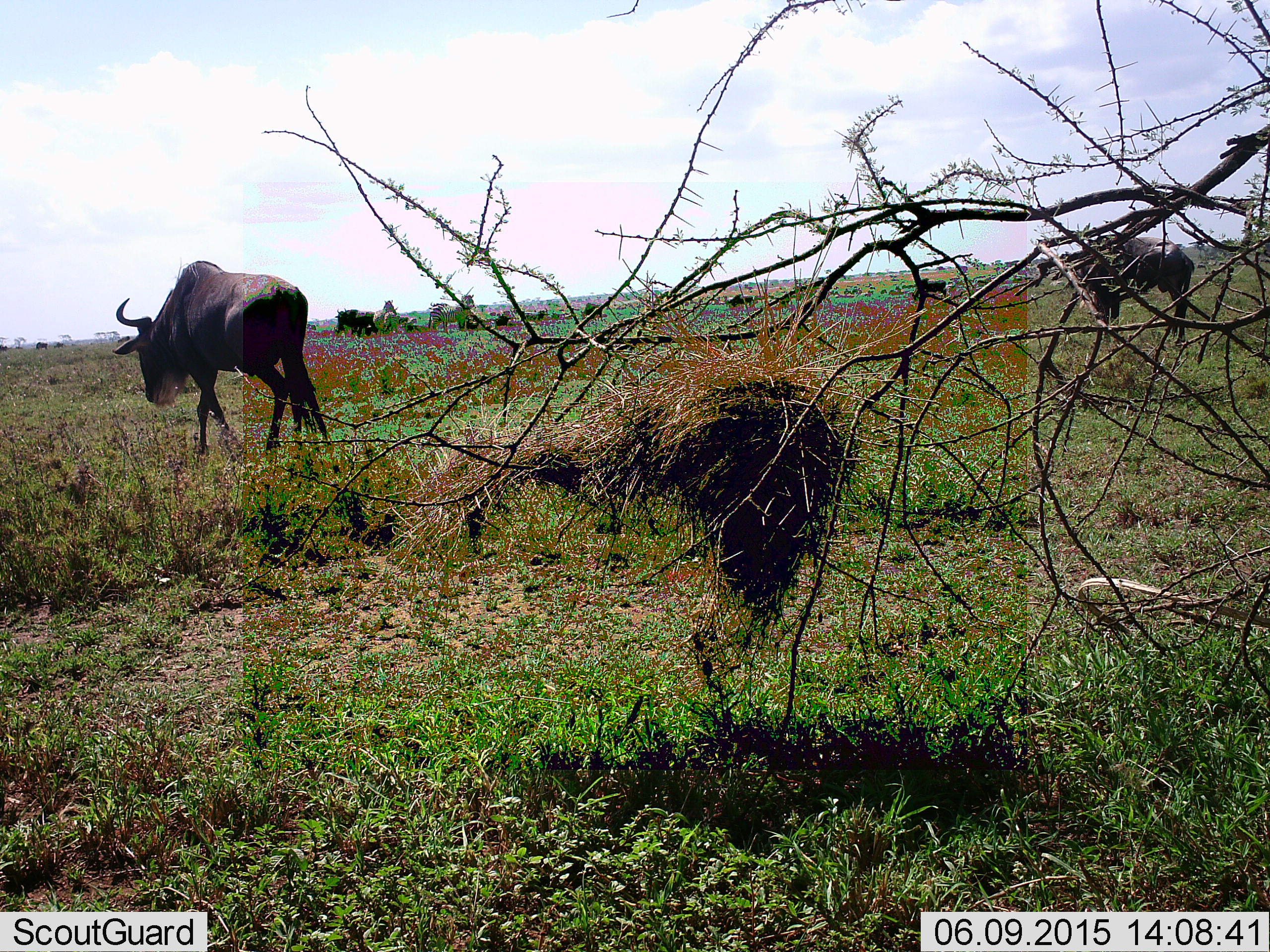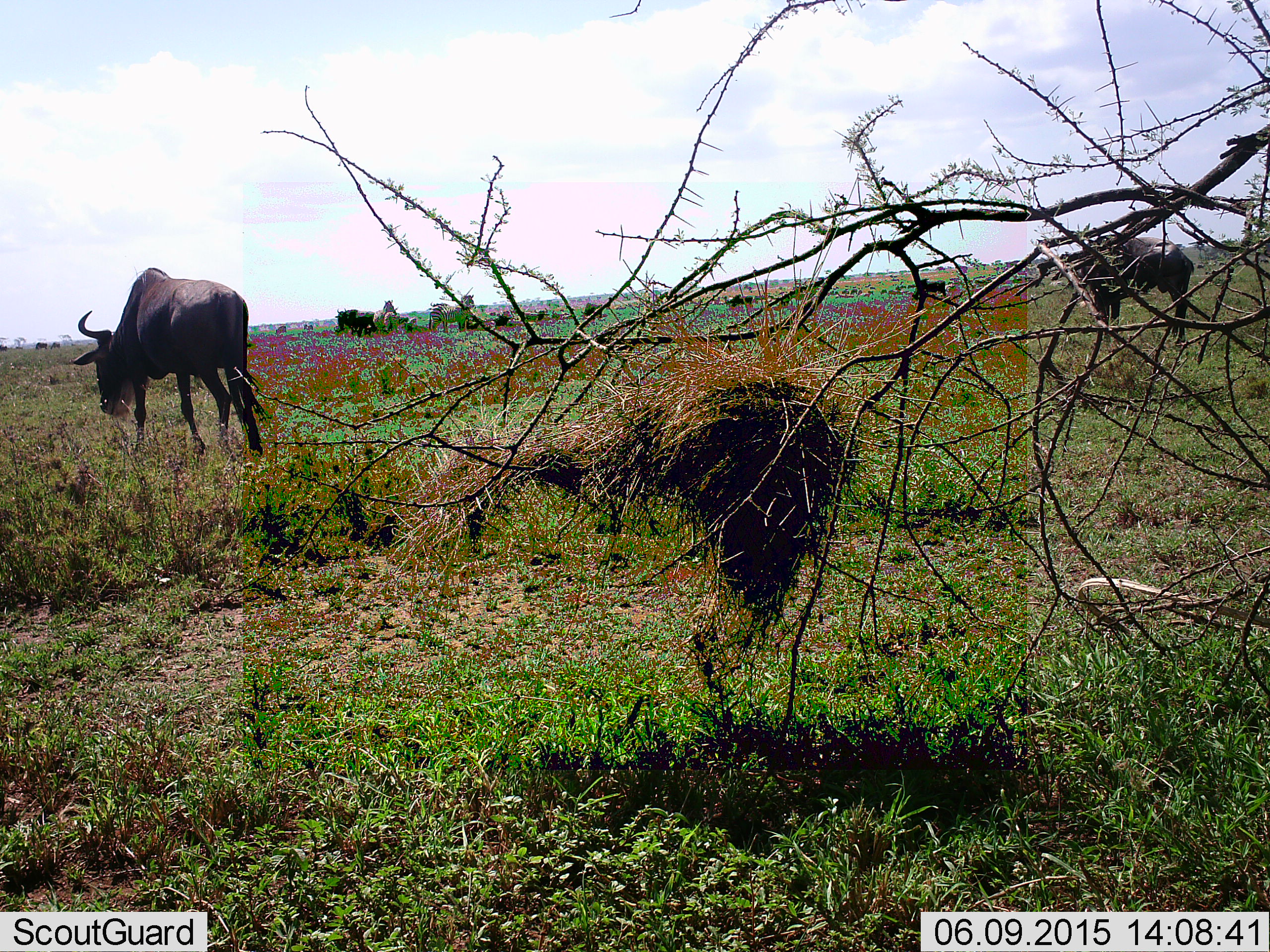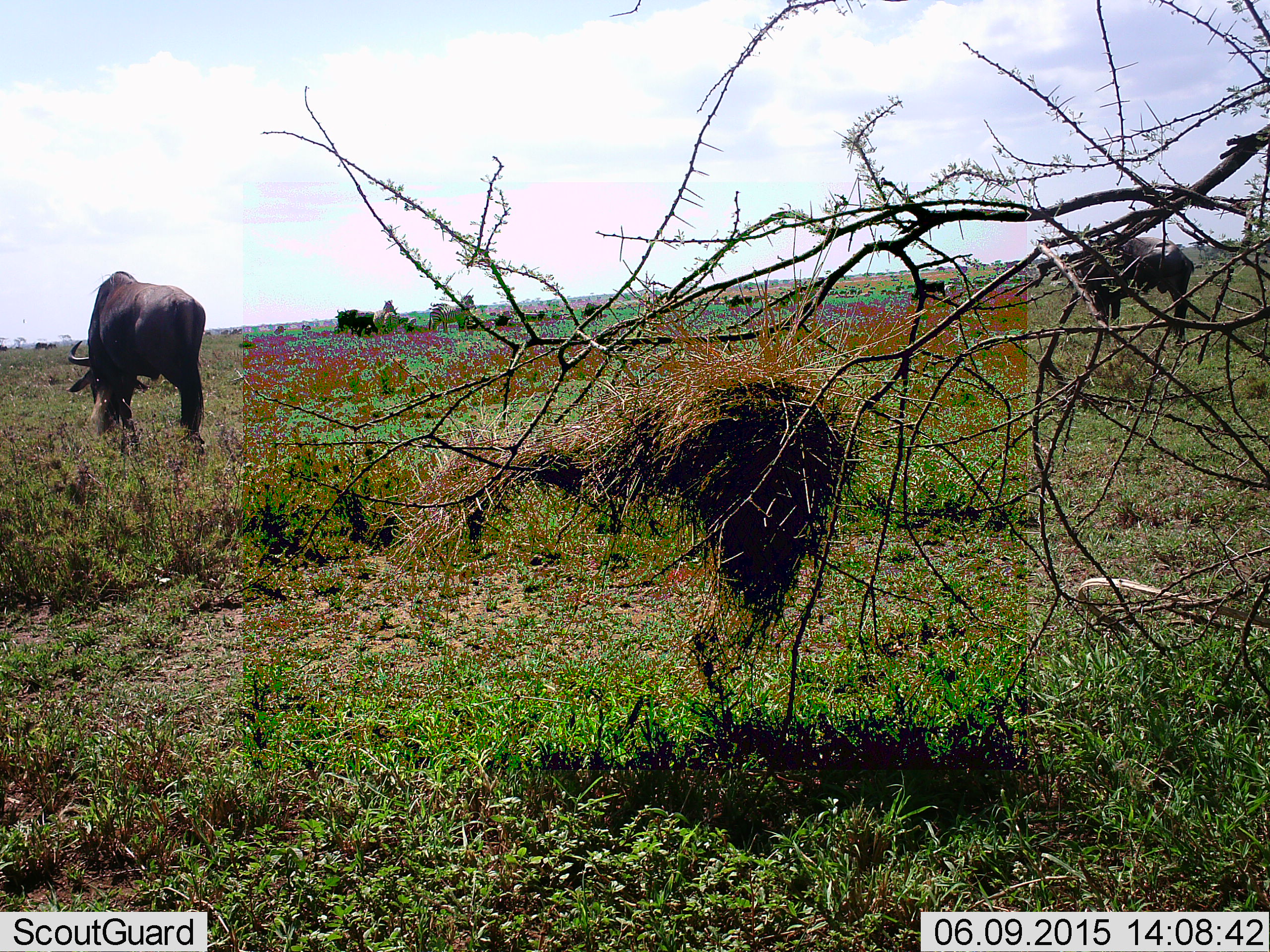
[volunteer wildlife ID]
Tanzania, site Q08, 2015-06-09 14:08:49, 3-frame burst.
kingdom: Animalia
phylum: Chordata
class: Mammalia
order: Artiodactyla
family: Bovidae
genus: Connochaetes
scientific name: Connochaetes taurinus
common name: blue wildebeest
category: wildebeest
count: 5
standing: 42%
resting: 0%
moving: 67%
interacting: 0%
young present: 0%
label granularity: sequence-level